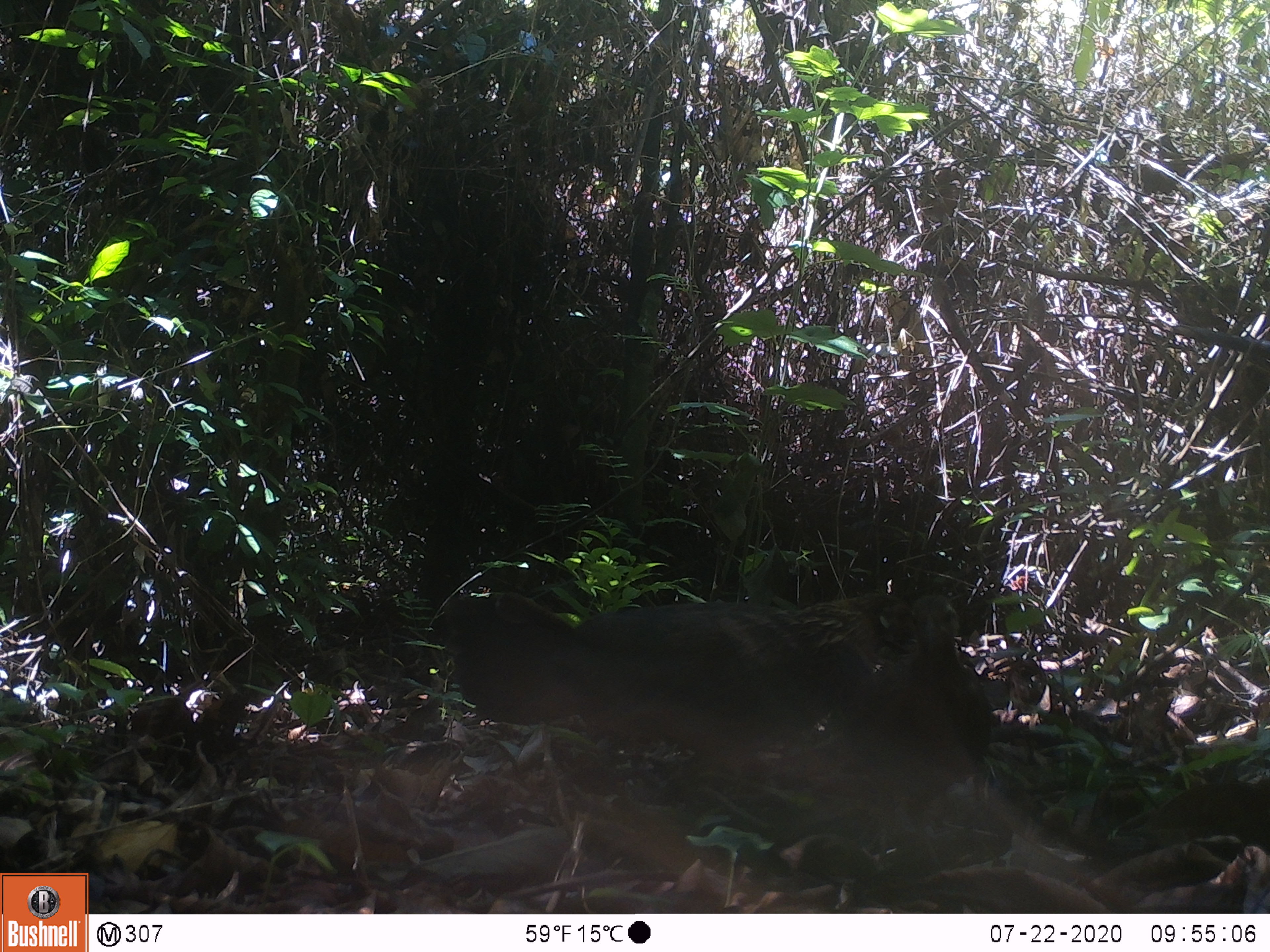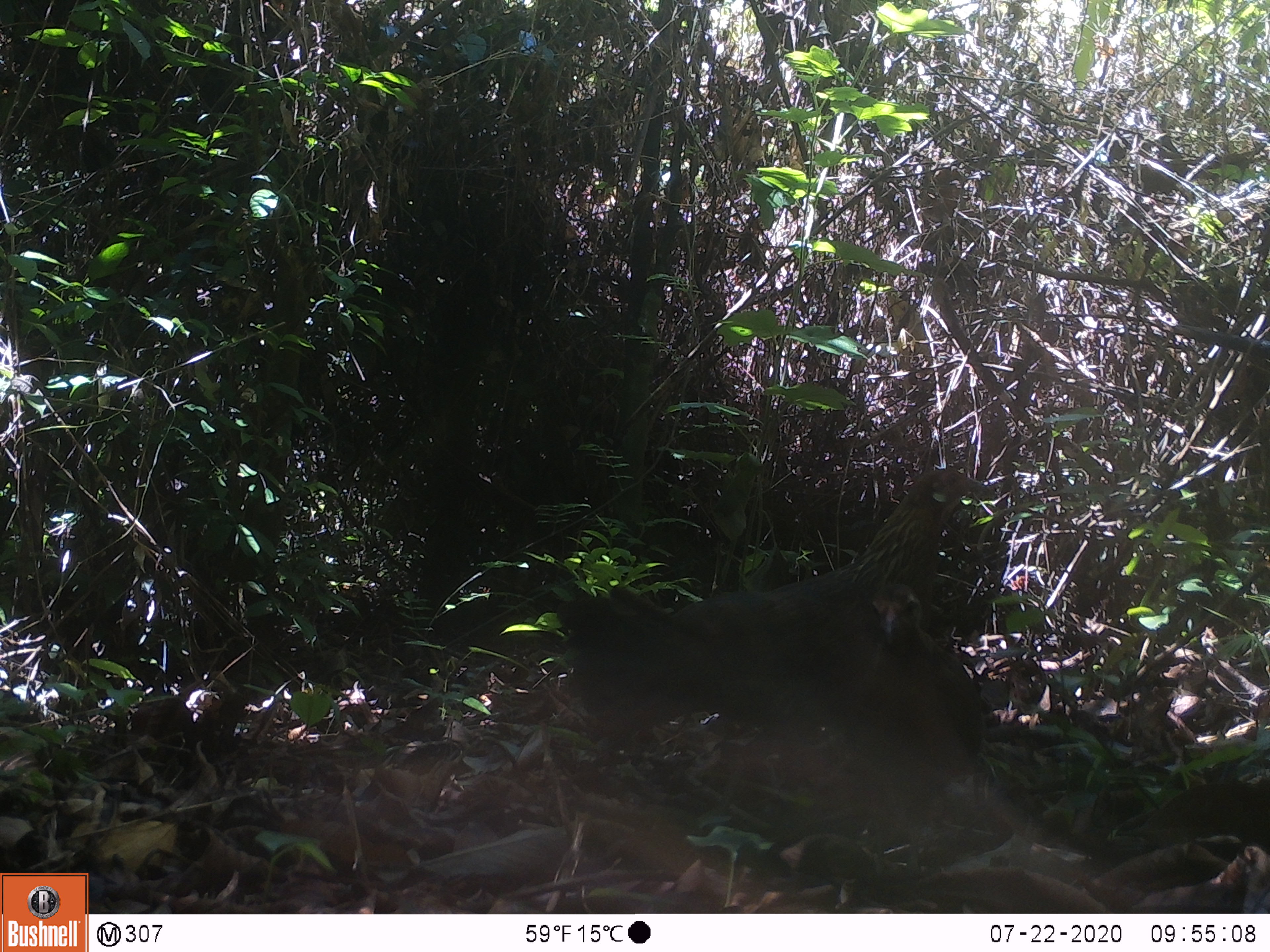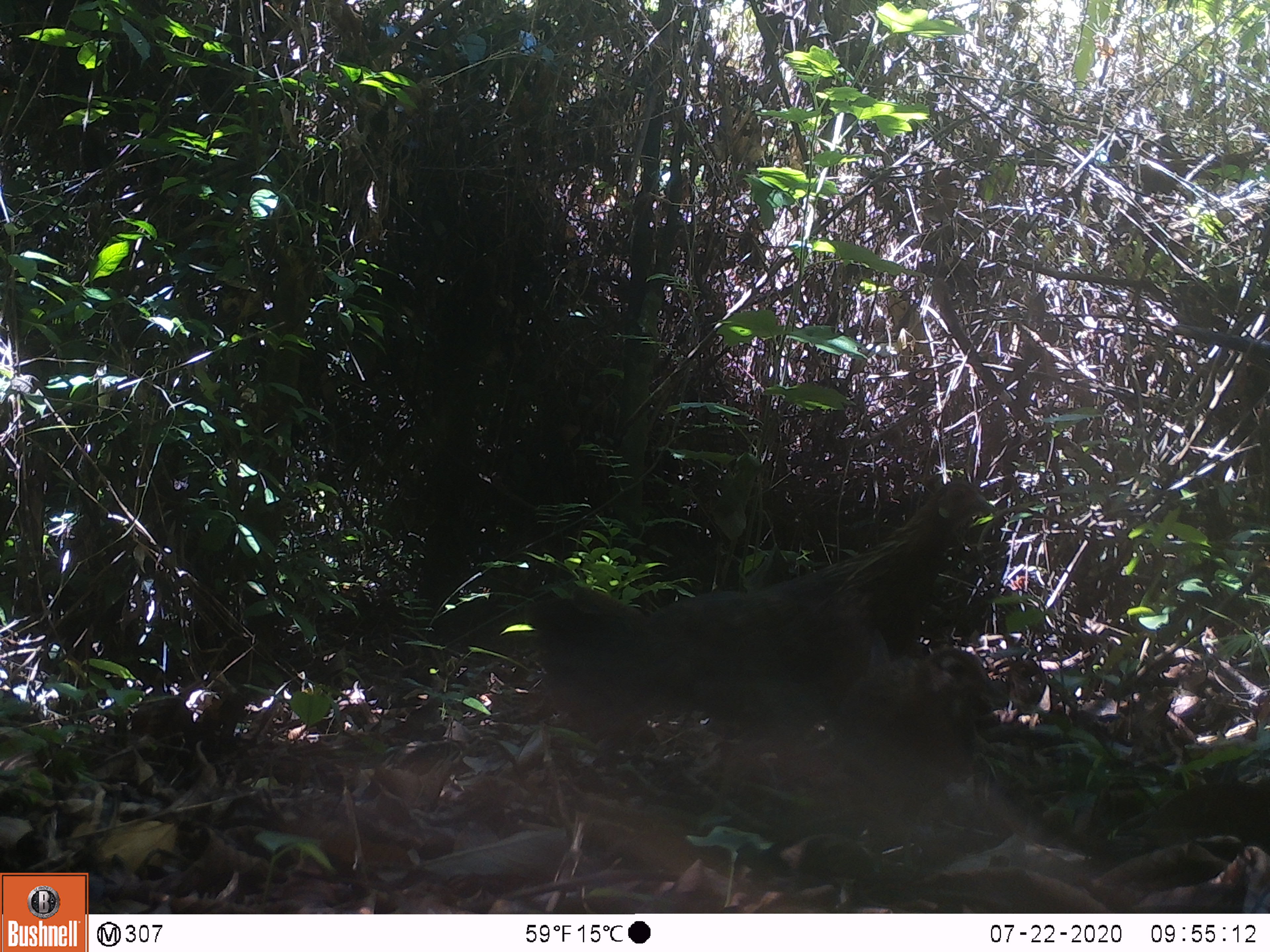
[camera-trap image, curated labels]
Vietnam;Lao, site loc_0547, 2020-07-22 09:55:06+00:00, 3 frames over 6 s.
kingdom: Animalia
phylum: Chordata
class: Aves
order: Galliformes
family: Phasianidae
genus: Gallus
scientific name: Gallus gallus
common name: red junglefowl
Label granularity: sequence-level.